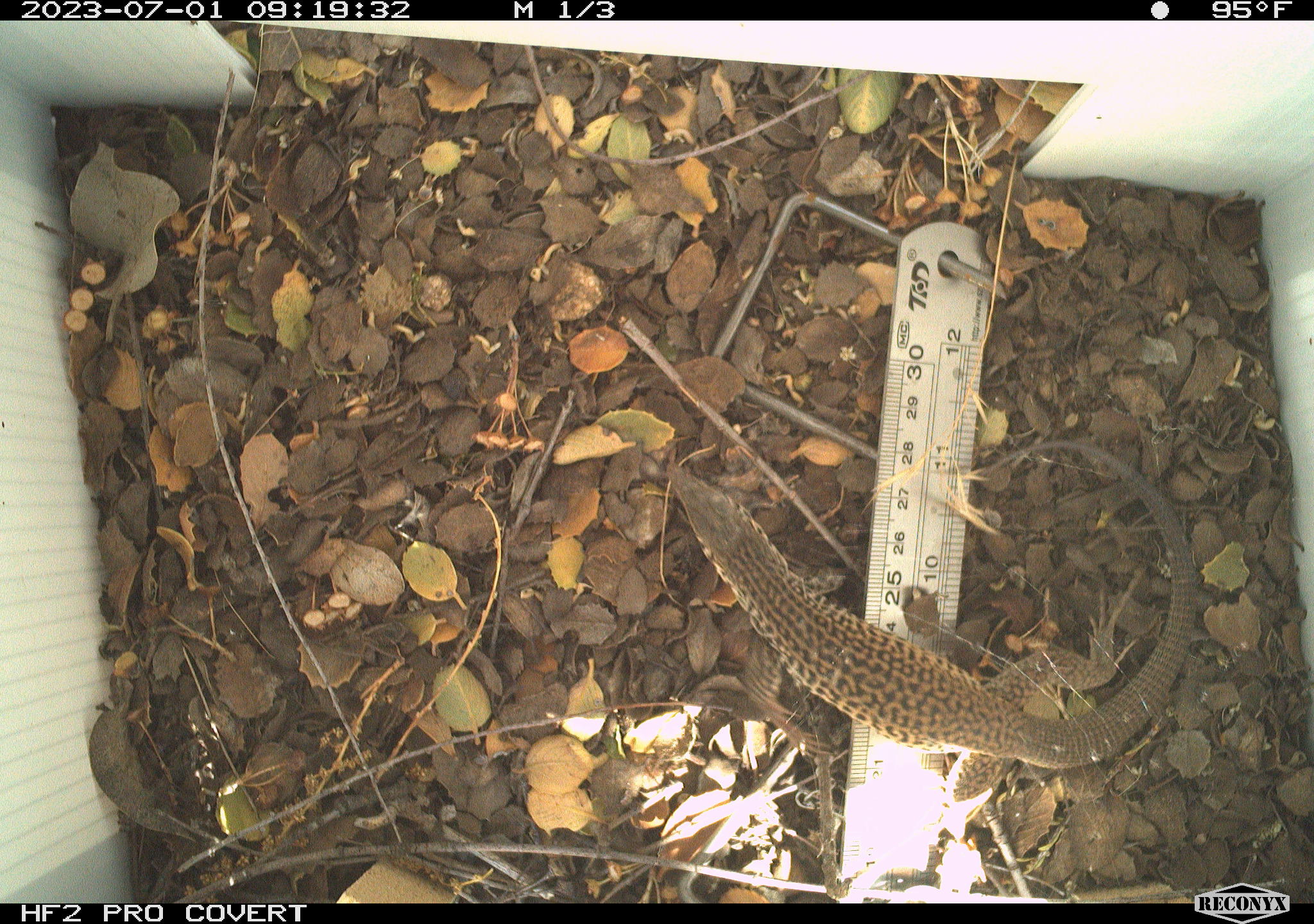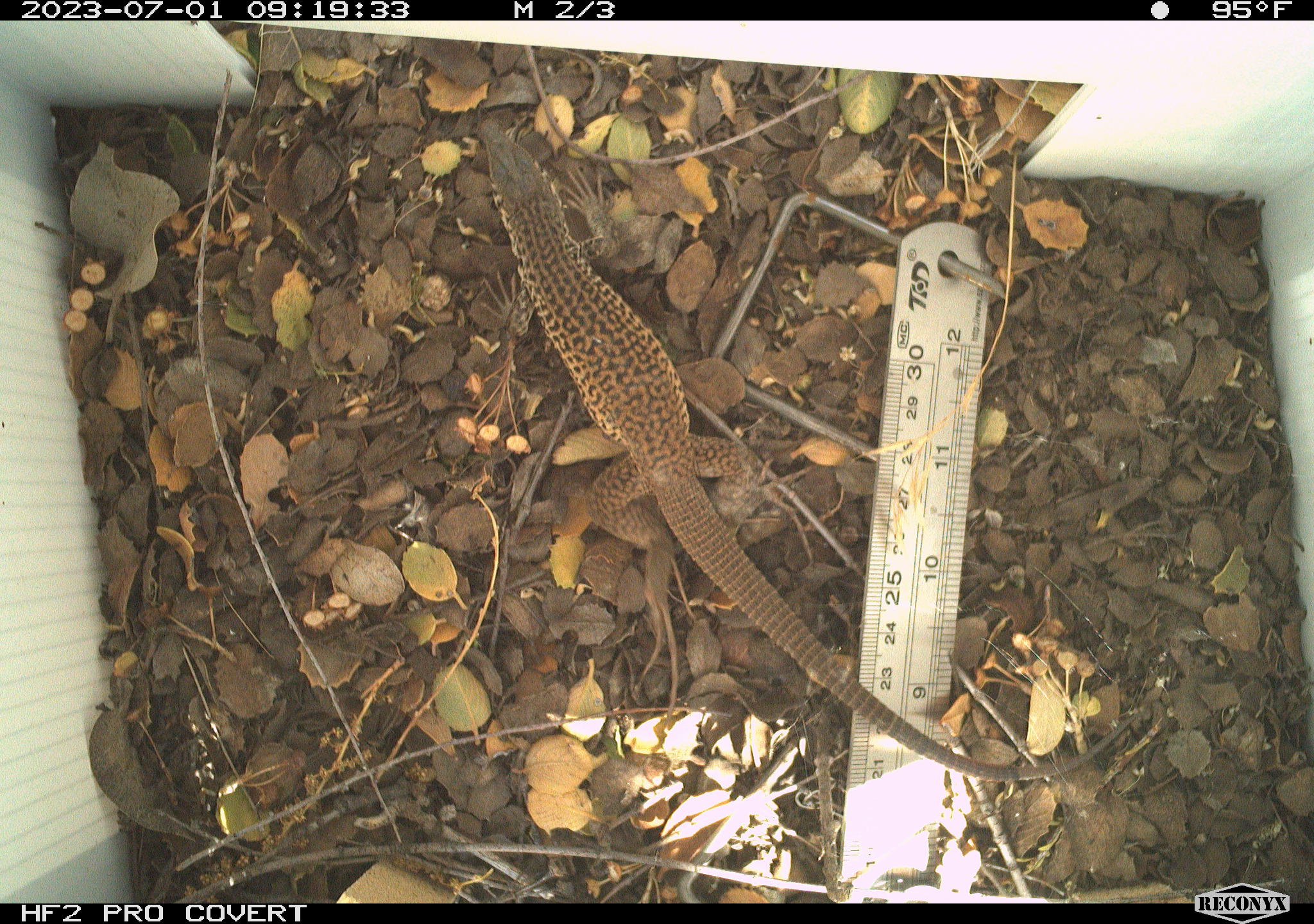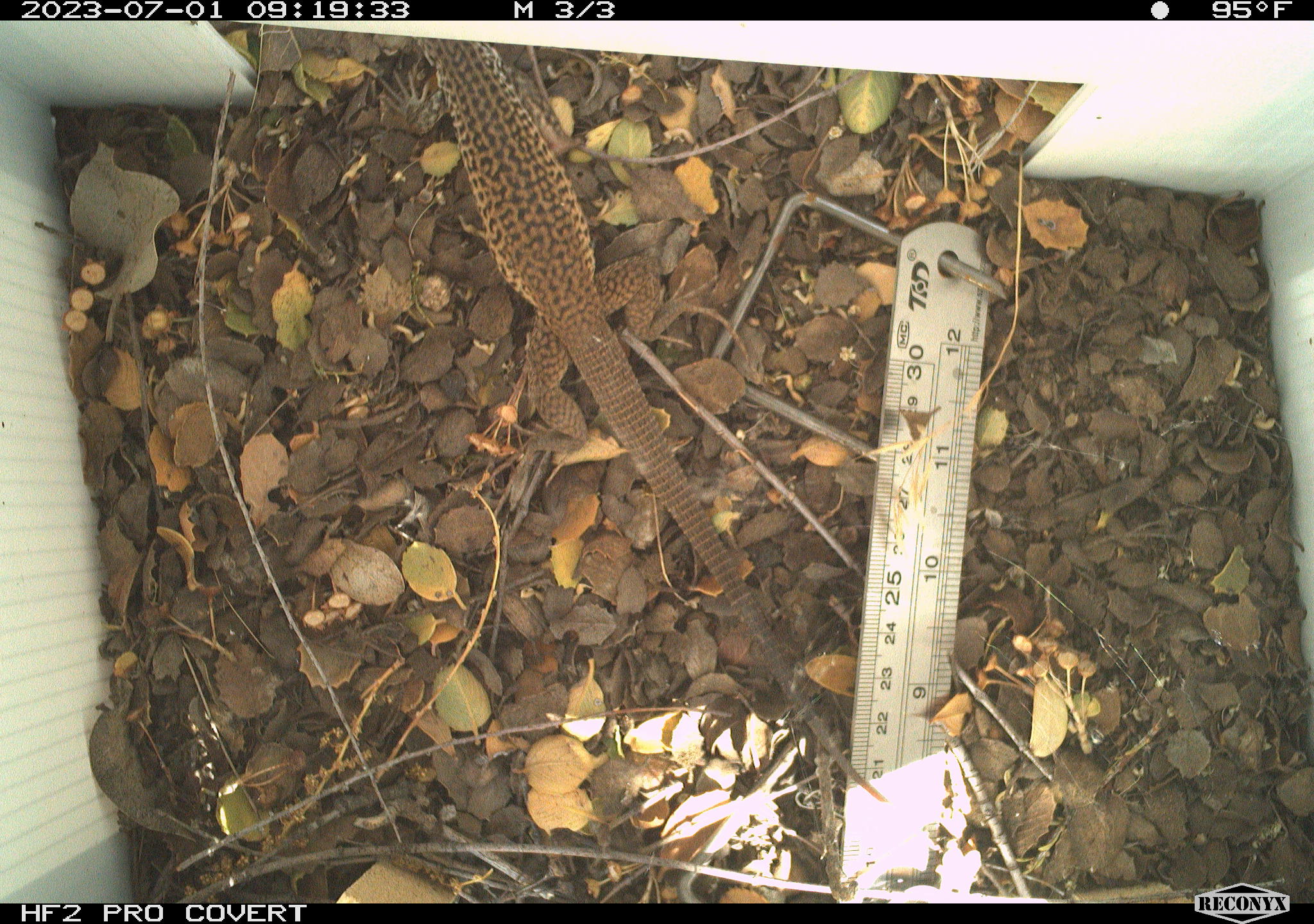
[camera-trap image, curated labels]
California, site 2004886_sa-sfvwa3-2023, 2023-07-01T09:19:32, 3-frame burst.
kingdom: Animalia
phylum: Chordata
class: Reptilia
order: Squamata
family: Teiidae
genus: Aspidoscelis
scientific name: Aspidoscelis tigris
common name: western whiptail